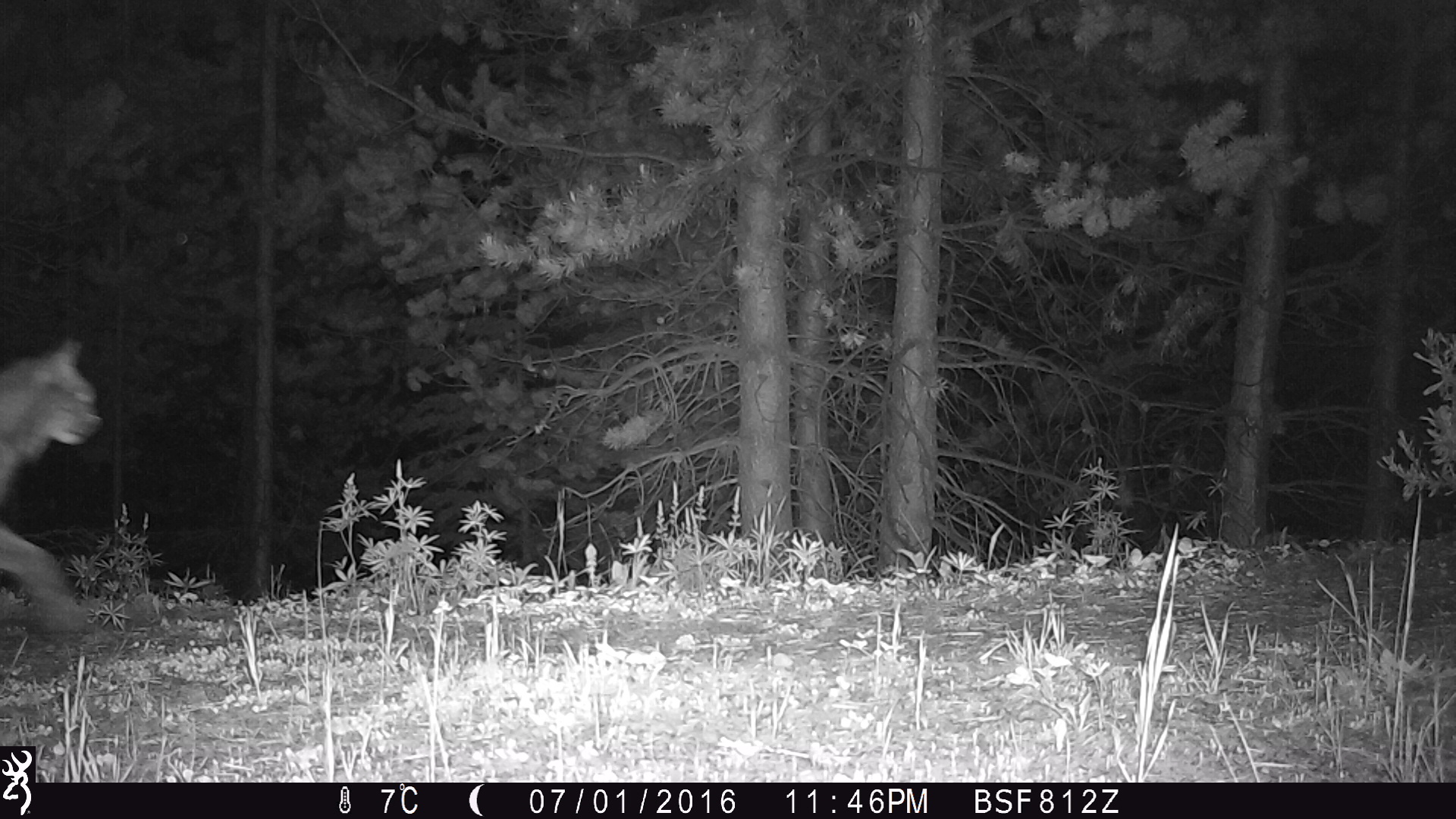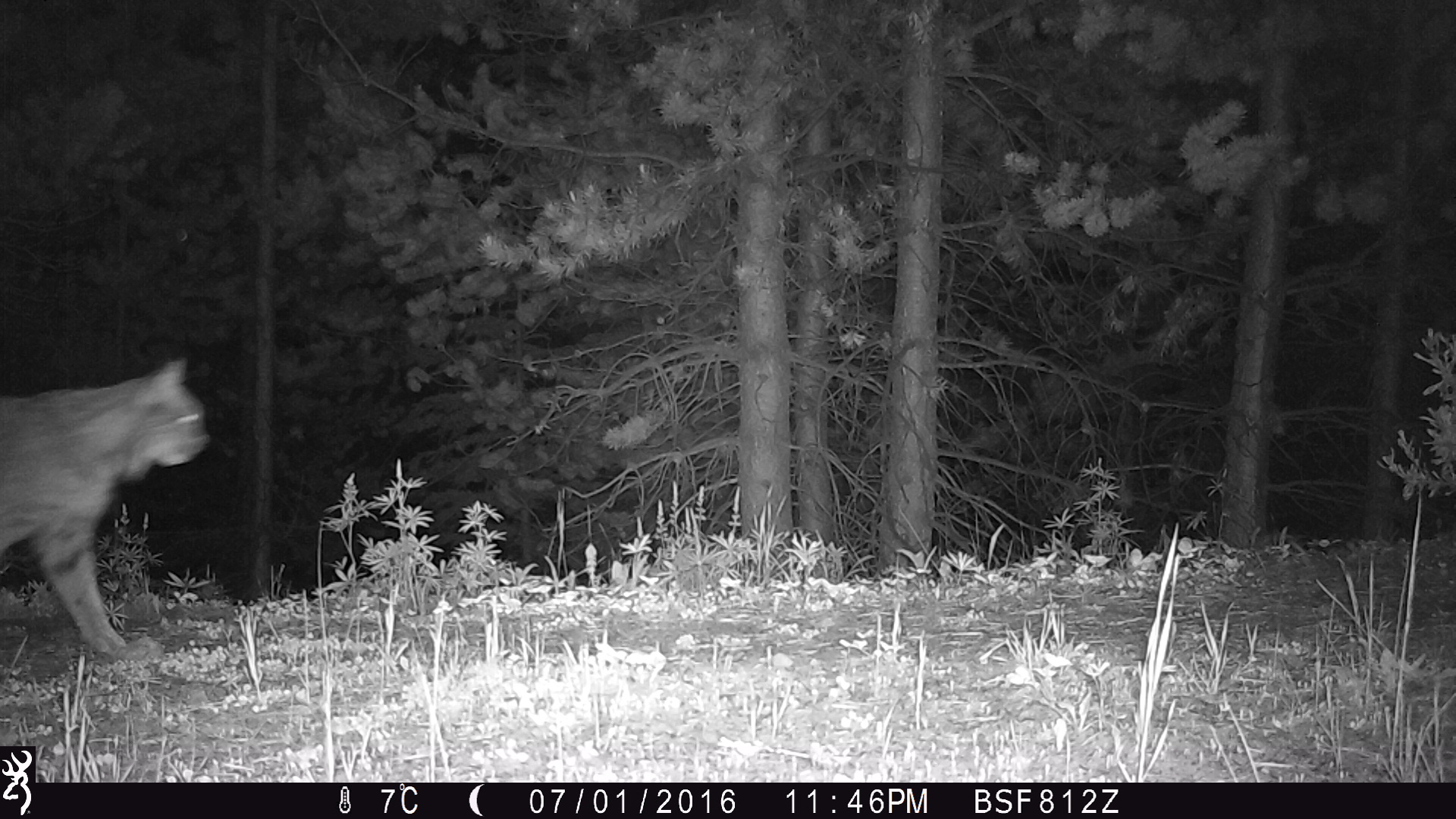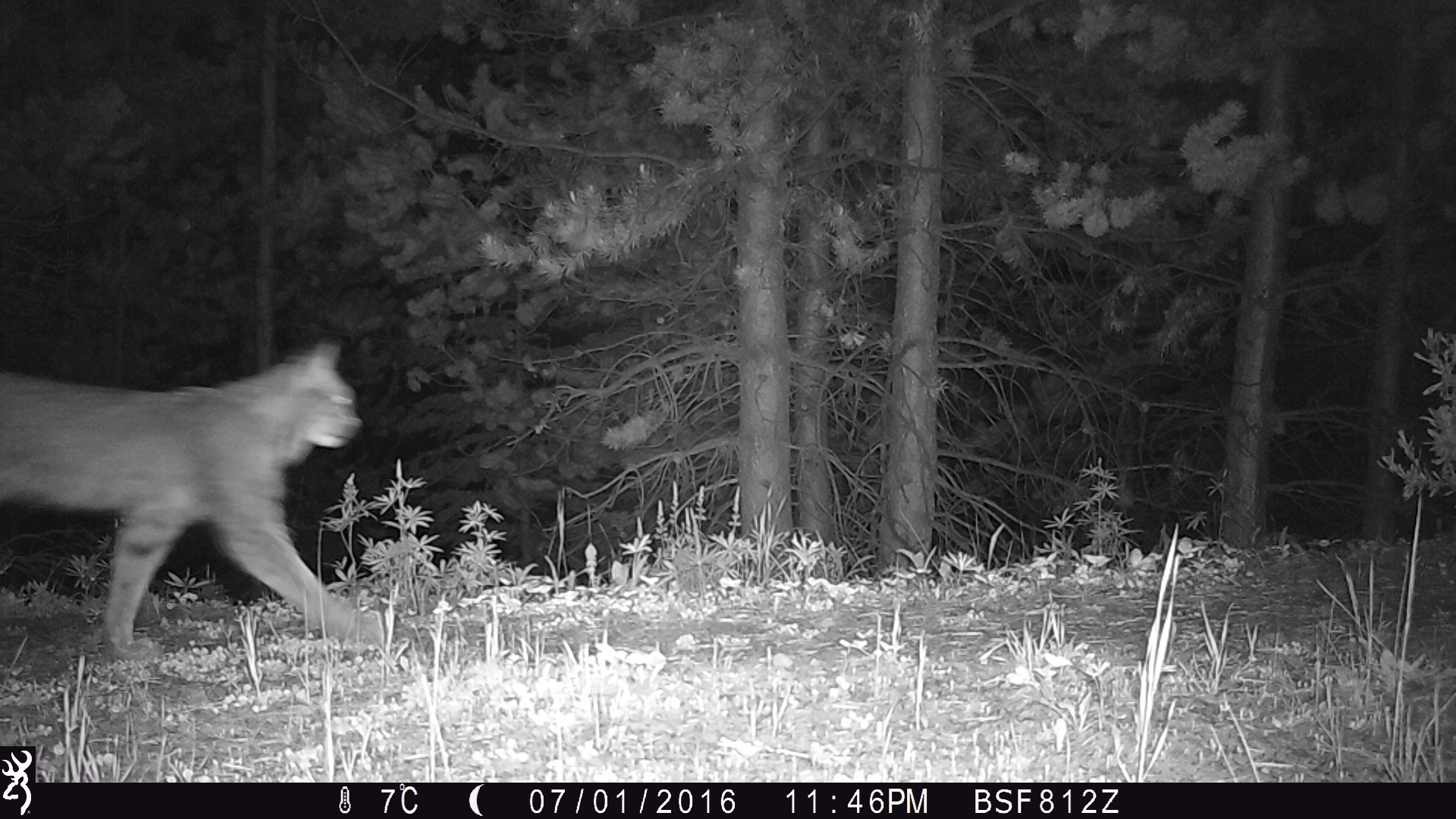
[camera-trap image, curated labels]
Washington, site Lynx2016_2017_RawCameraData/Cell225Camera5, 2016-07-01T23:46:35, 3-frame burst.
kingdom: Animalia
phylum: Chordata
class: Mammalia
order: Carnivora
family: Felidae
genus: Lynx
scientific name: Lynx canadensis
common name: canada lynx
Lynx canadensis (canada lynx). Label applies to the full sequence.